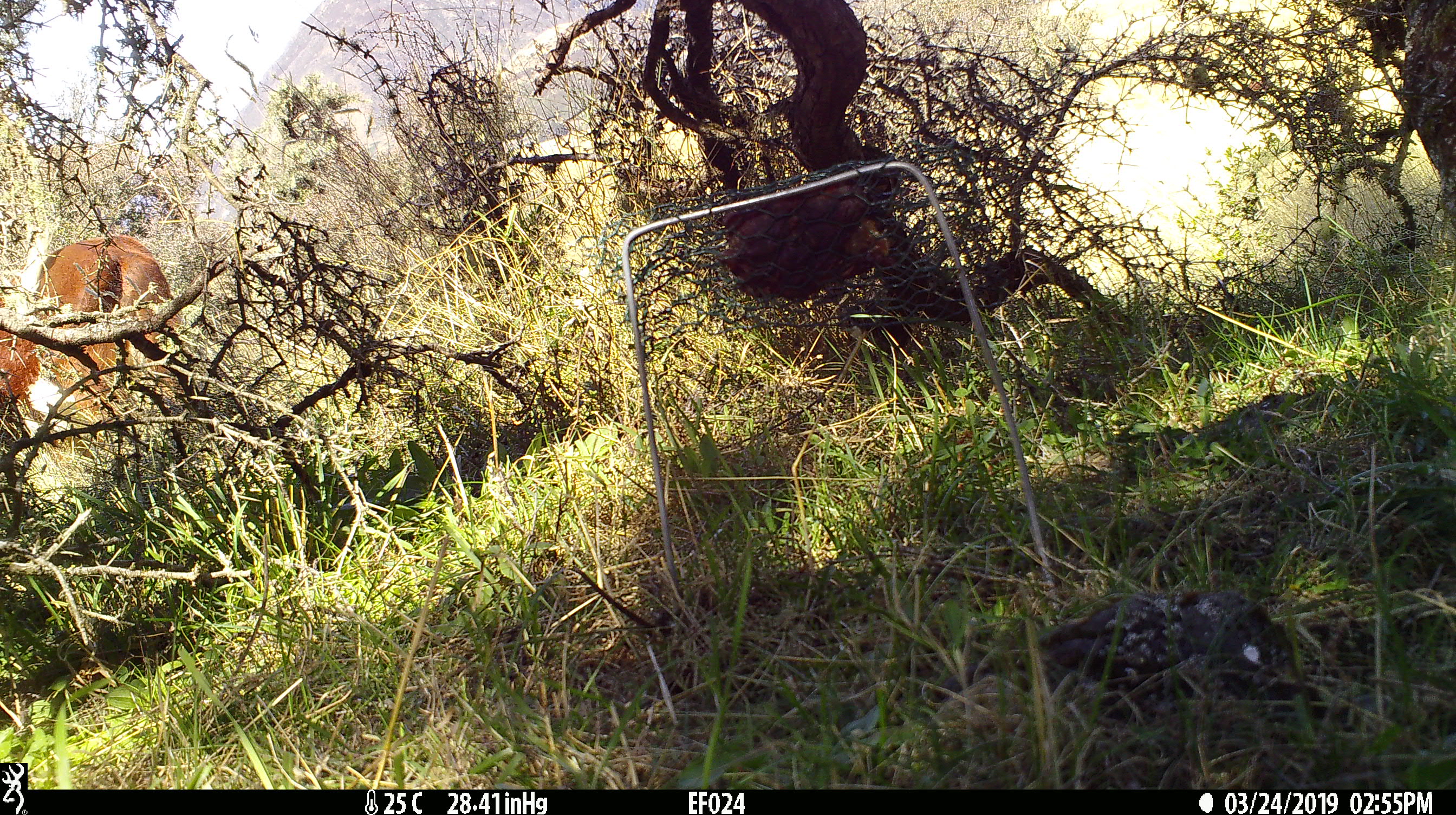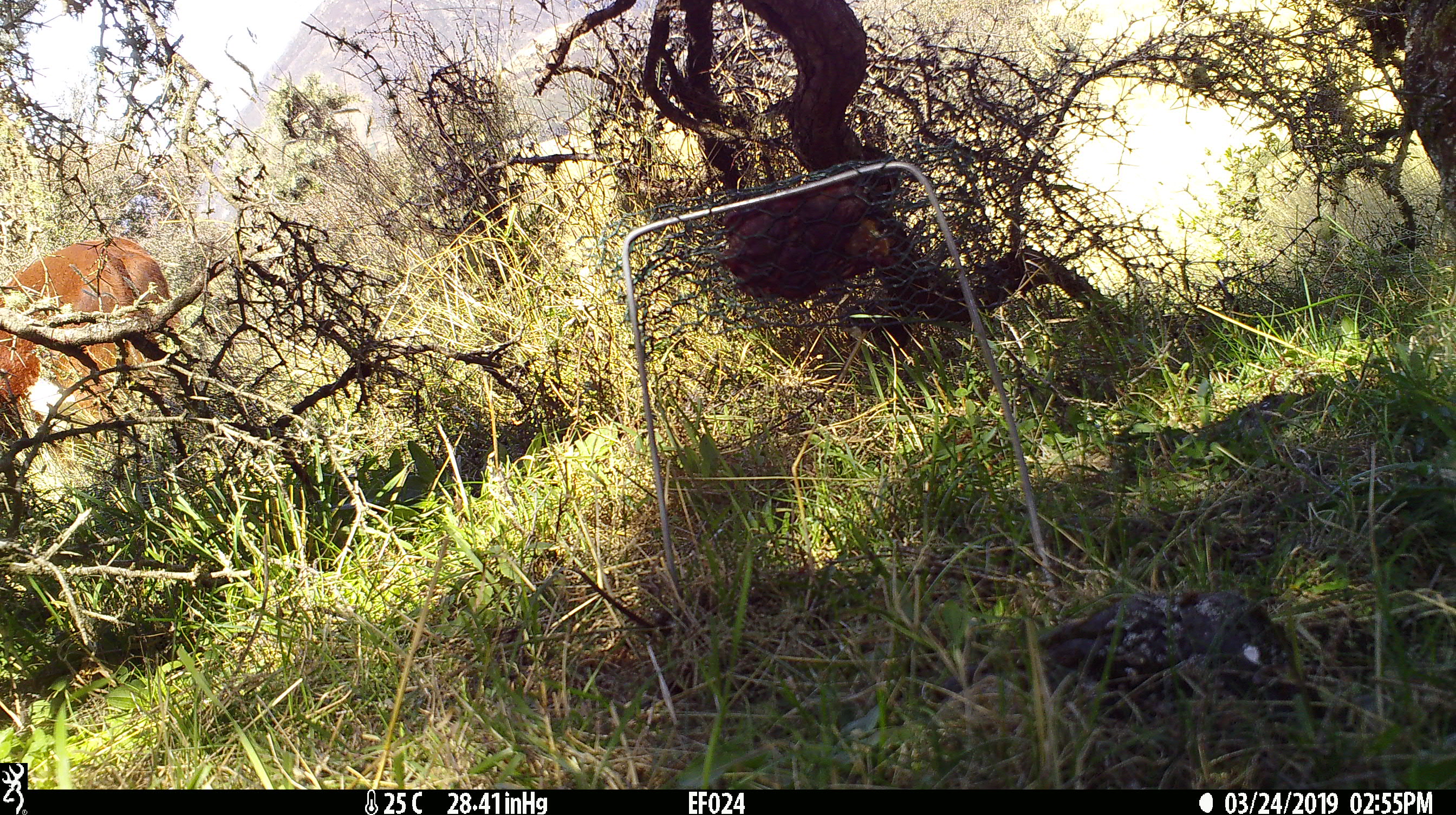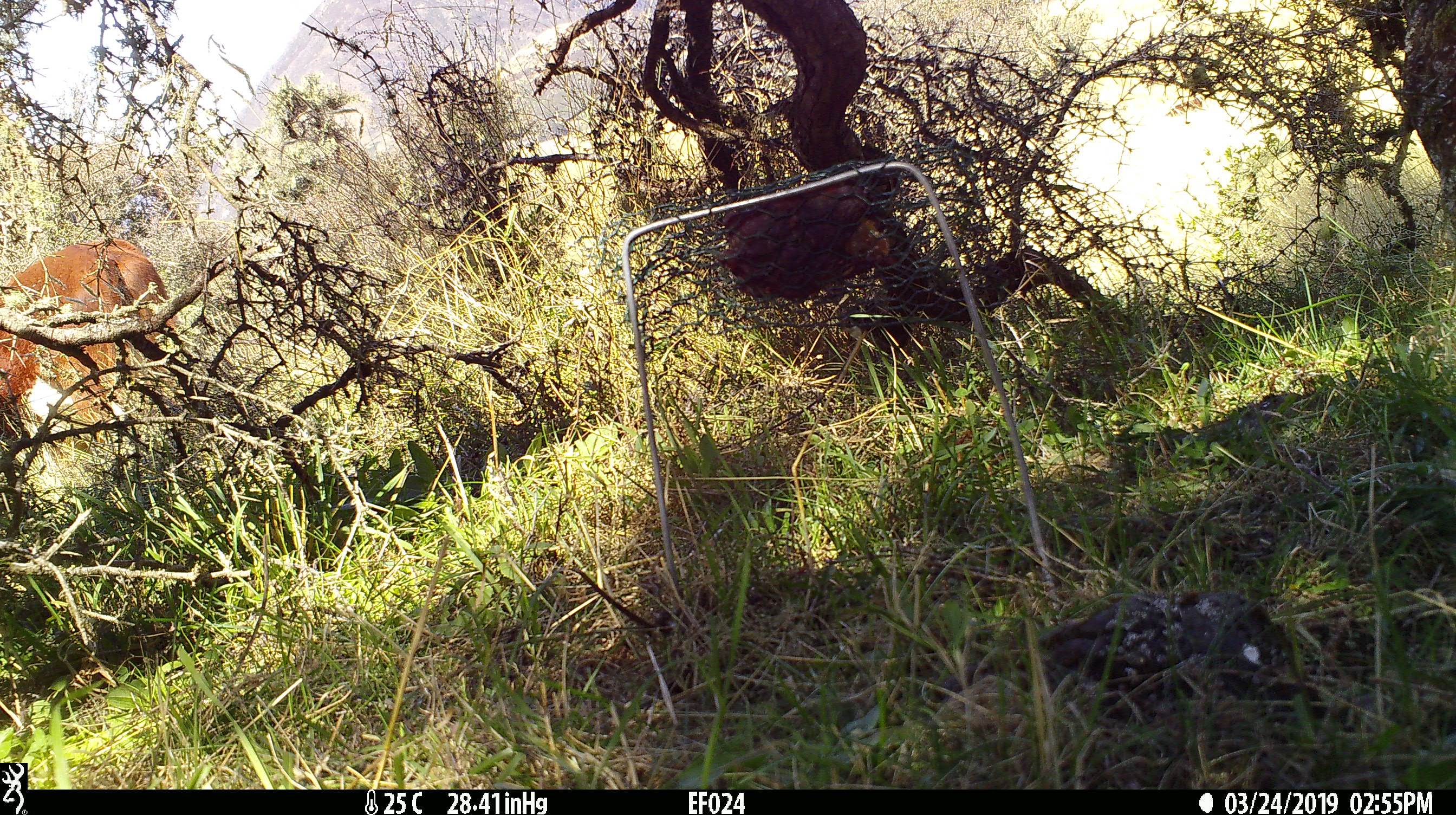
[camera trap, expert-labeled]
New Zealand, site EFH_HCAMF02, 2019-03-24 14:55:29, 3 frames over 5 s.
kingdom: Animalia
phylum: Chordata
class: Mammalia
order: Artiodactyla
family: Bovidae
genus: Bos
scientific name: Bos taurus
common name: domestic cow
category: cow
Cow (domestic cow) (Bos taurus).